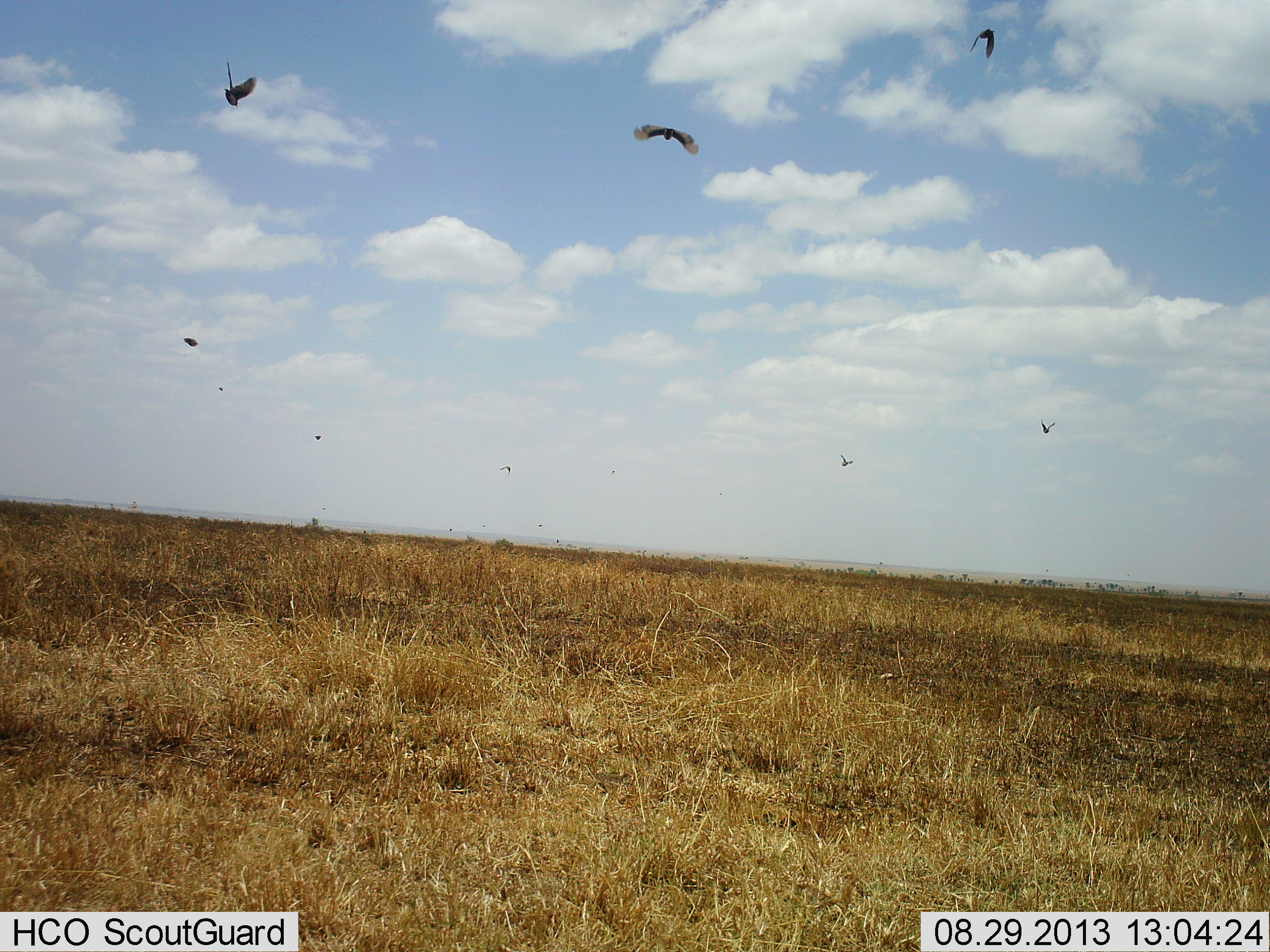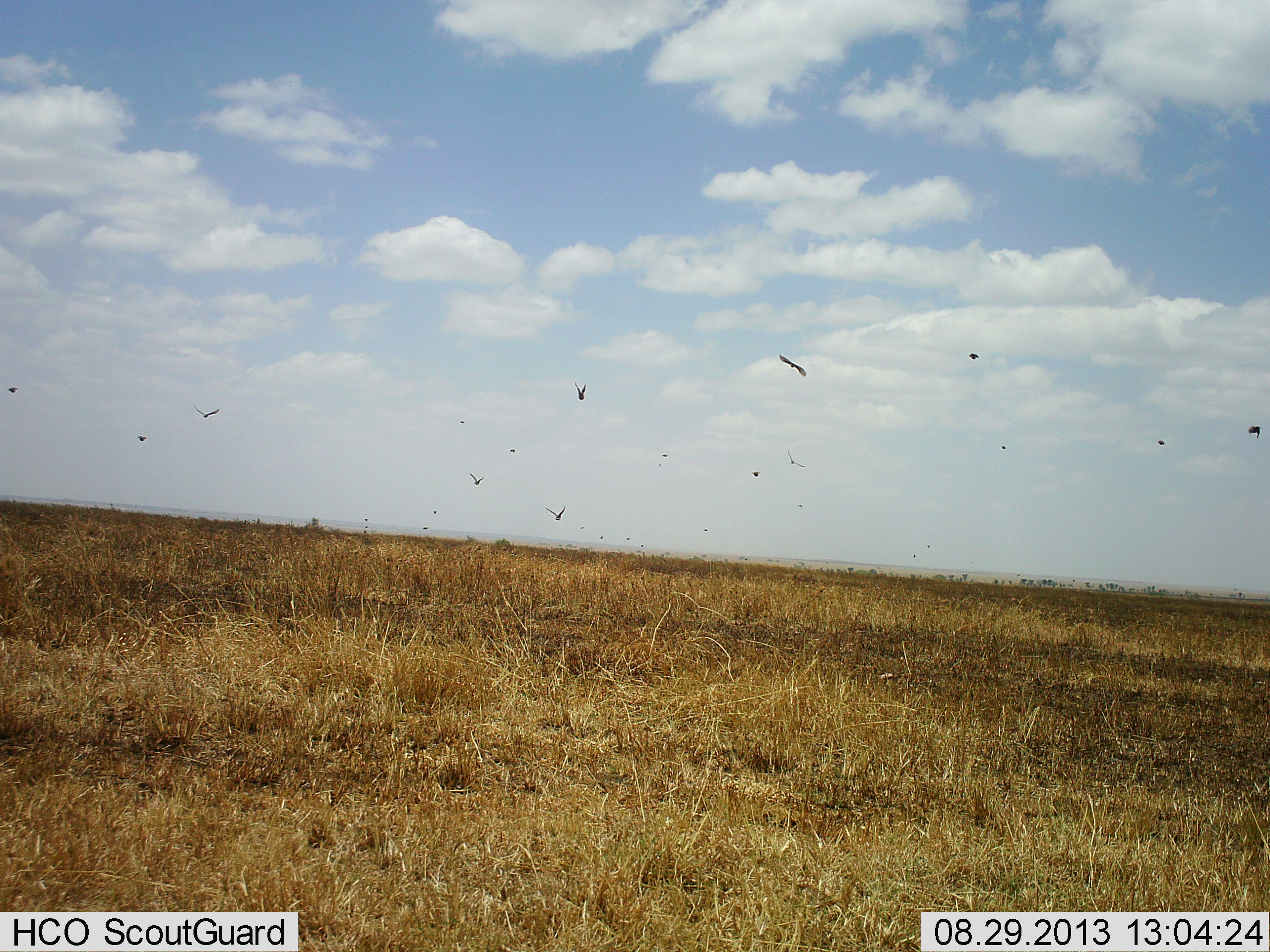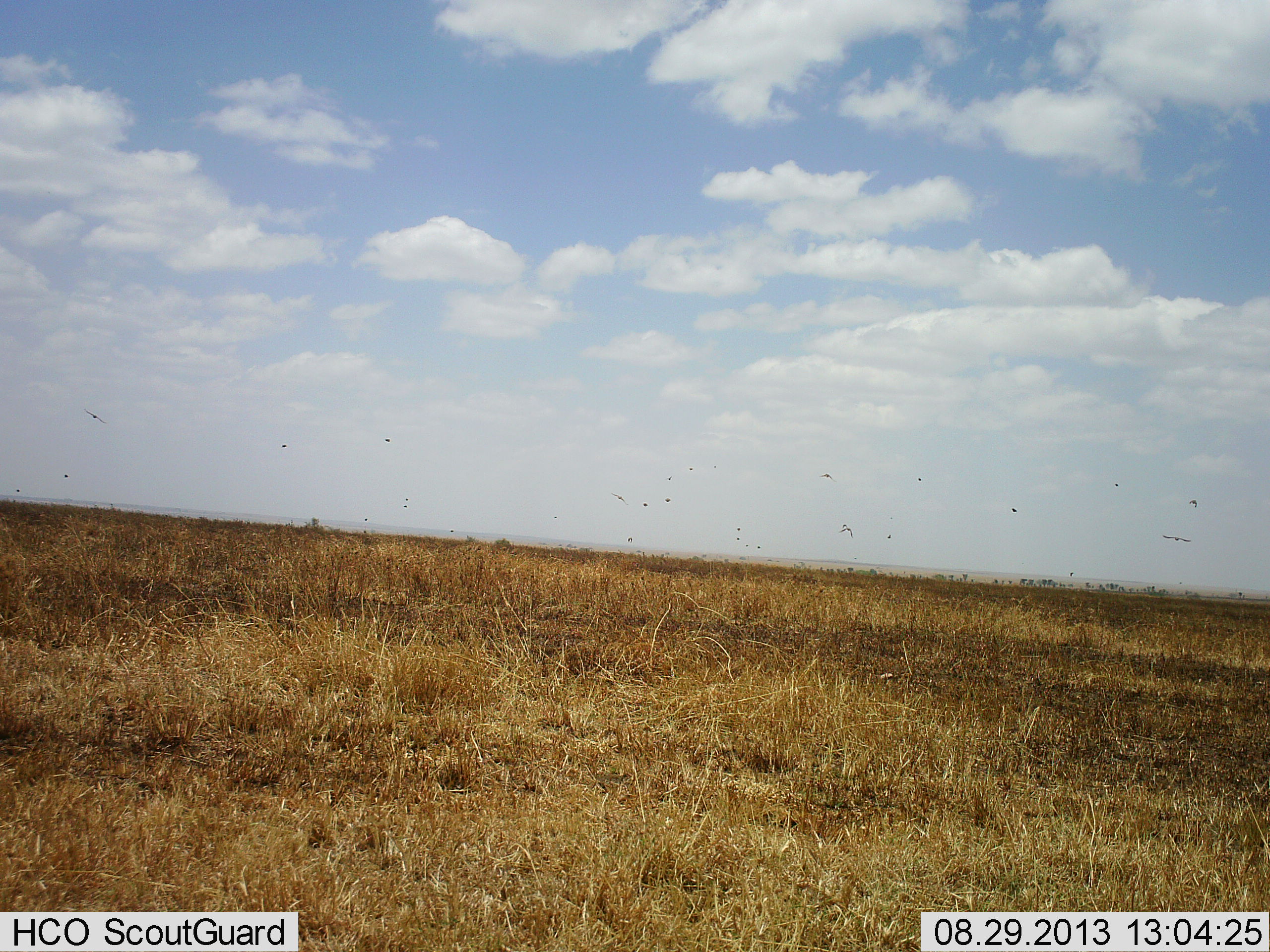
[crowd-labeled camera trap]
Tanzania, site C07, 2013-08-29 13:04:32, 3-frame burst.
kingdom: Animalia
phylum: Chordata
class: Aves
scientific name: Aves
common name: bird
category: otherbird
Otherbird (bird) (Aves), count 11-50. Behavior (volunteer vote fractions): standing 0%, resting 0%, moving 100%, interacting 0%. Young present (vote fraction): 0%. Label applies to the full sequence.